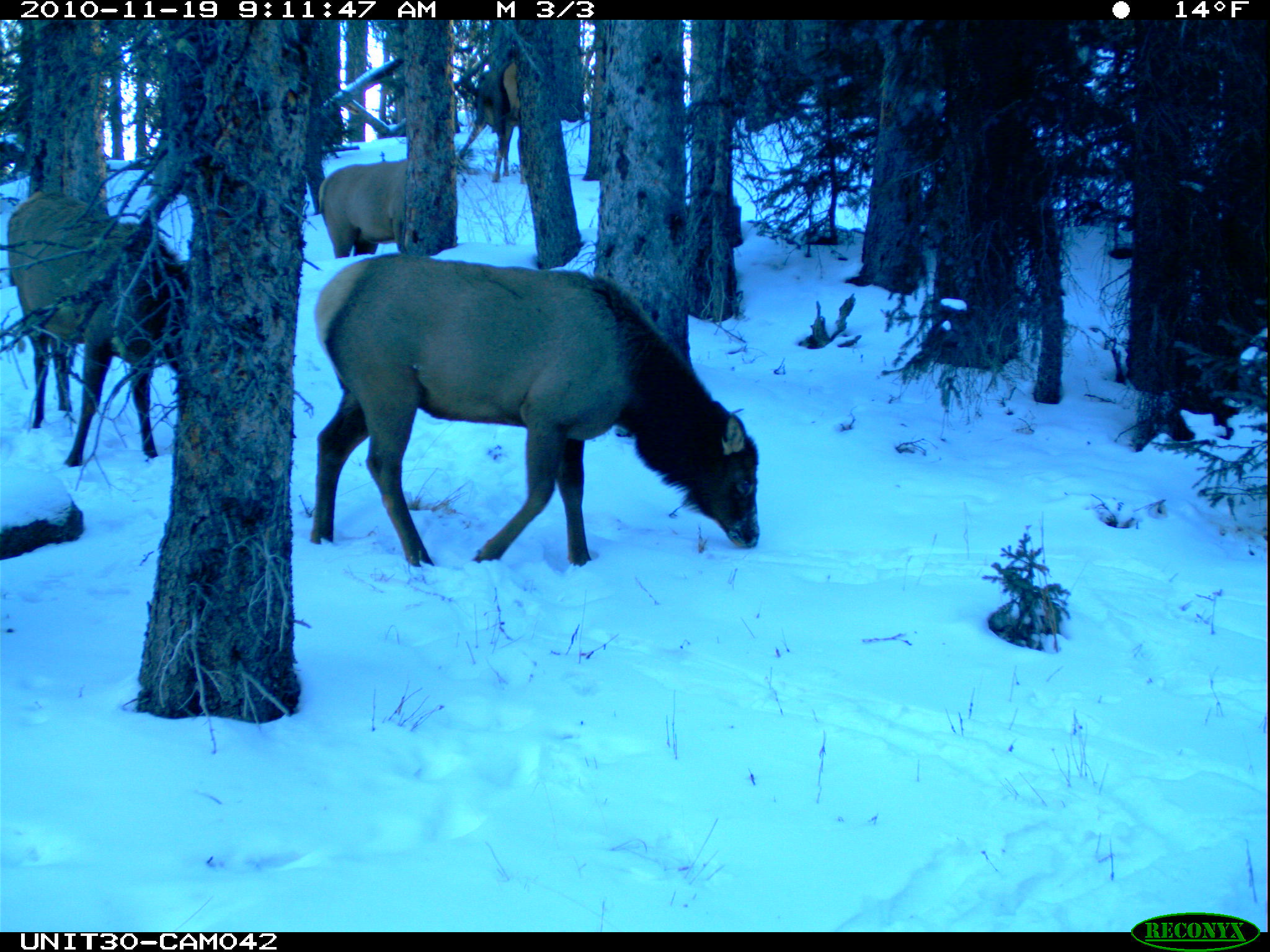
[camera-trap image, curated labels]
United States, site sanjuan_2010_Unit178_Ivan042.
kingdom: Animalia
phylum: Chordata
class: Mammalia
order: Artiodactyla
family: Cervidae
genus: Cervus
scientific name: Cervus elaphus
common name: red deer